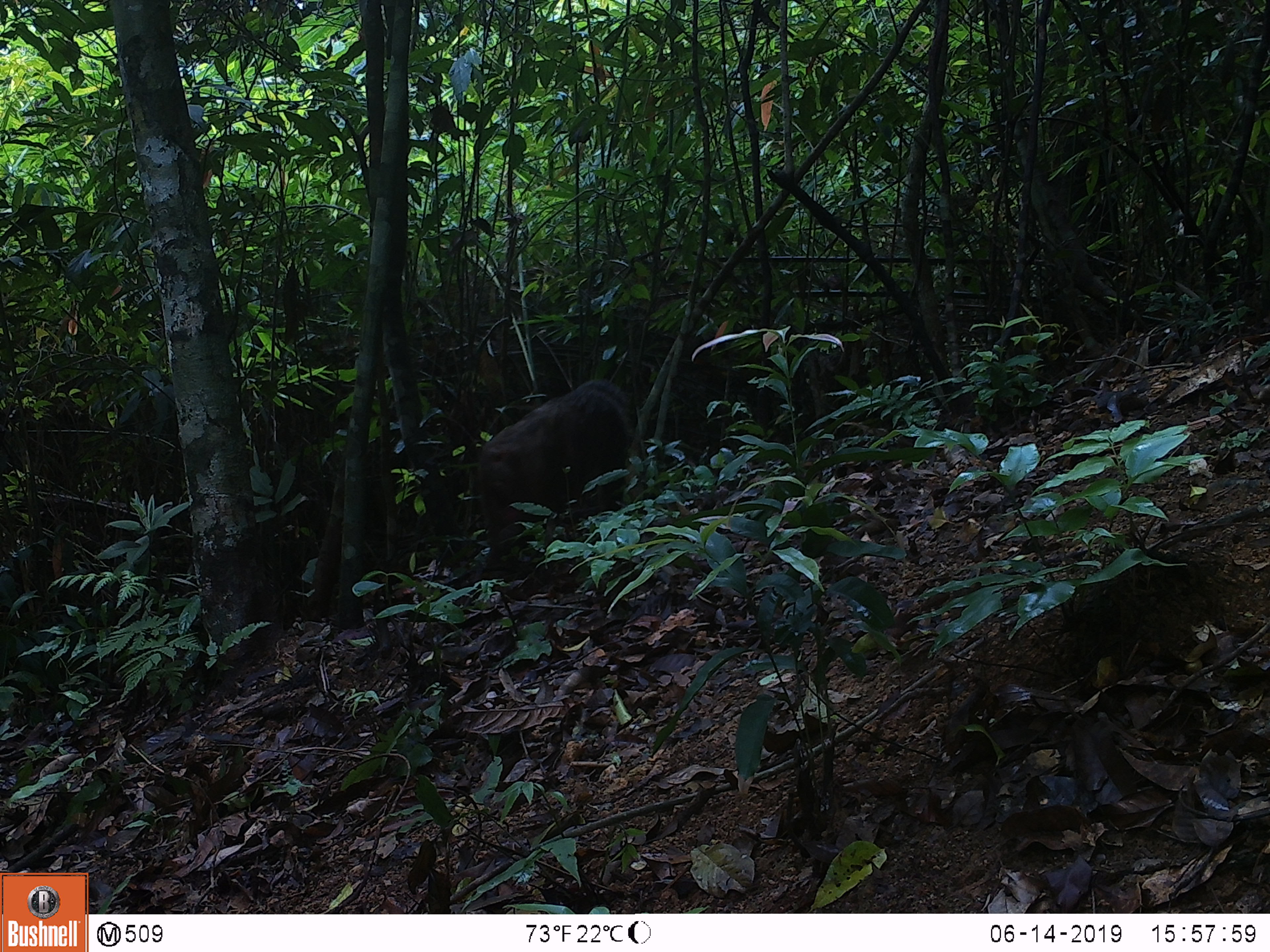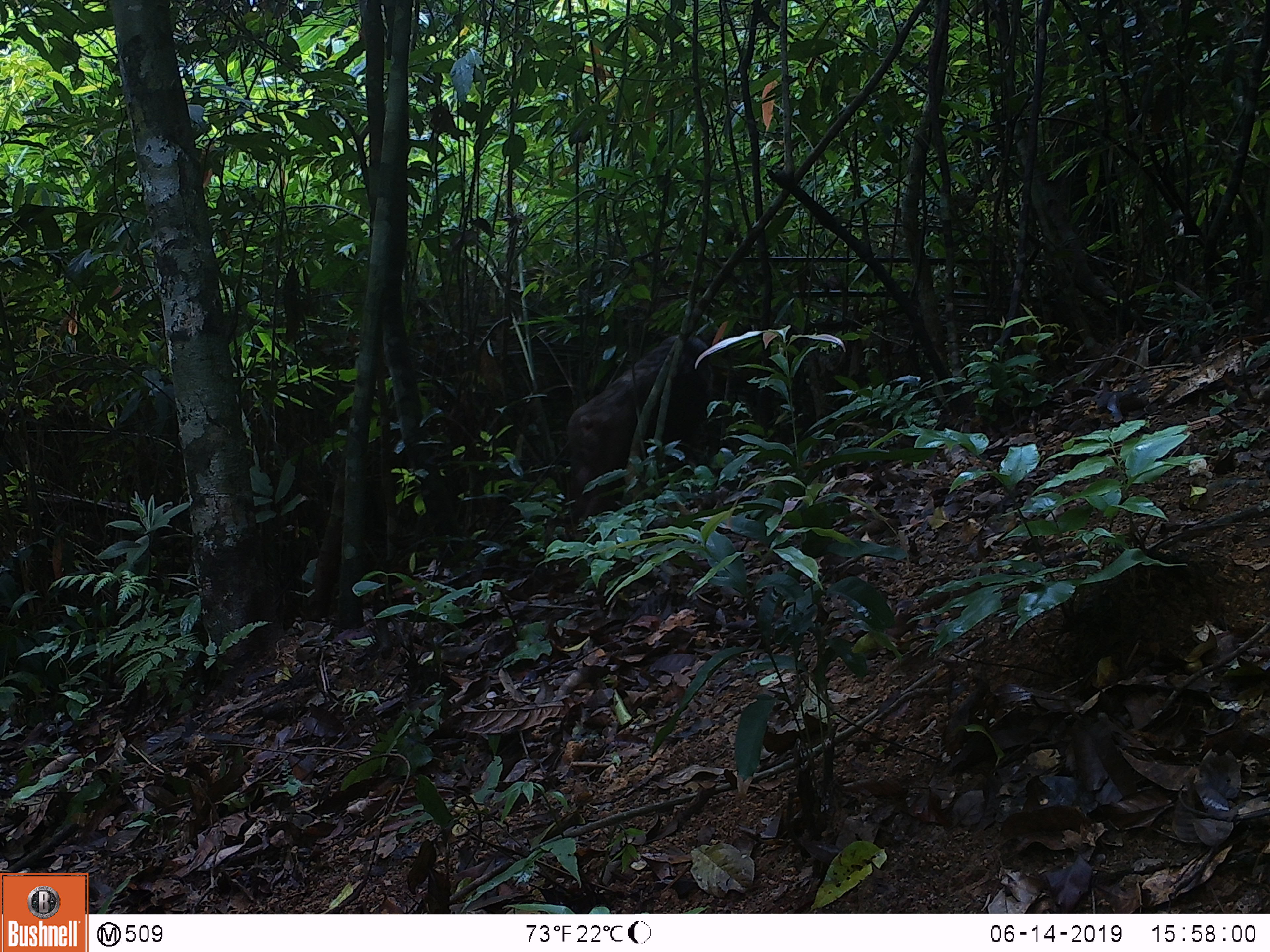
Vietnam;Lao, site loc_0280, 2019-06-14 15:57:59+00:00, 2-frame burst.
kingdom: Animalia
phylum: Chordata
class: Mammalia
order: Primates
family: Cercopithecidae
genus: Macaca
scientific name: Macaca arctoides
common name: stump-tailed macaque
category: stump tailed macaque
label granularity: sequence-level